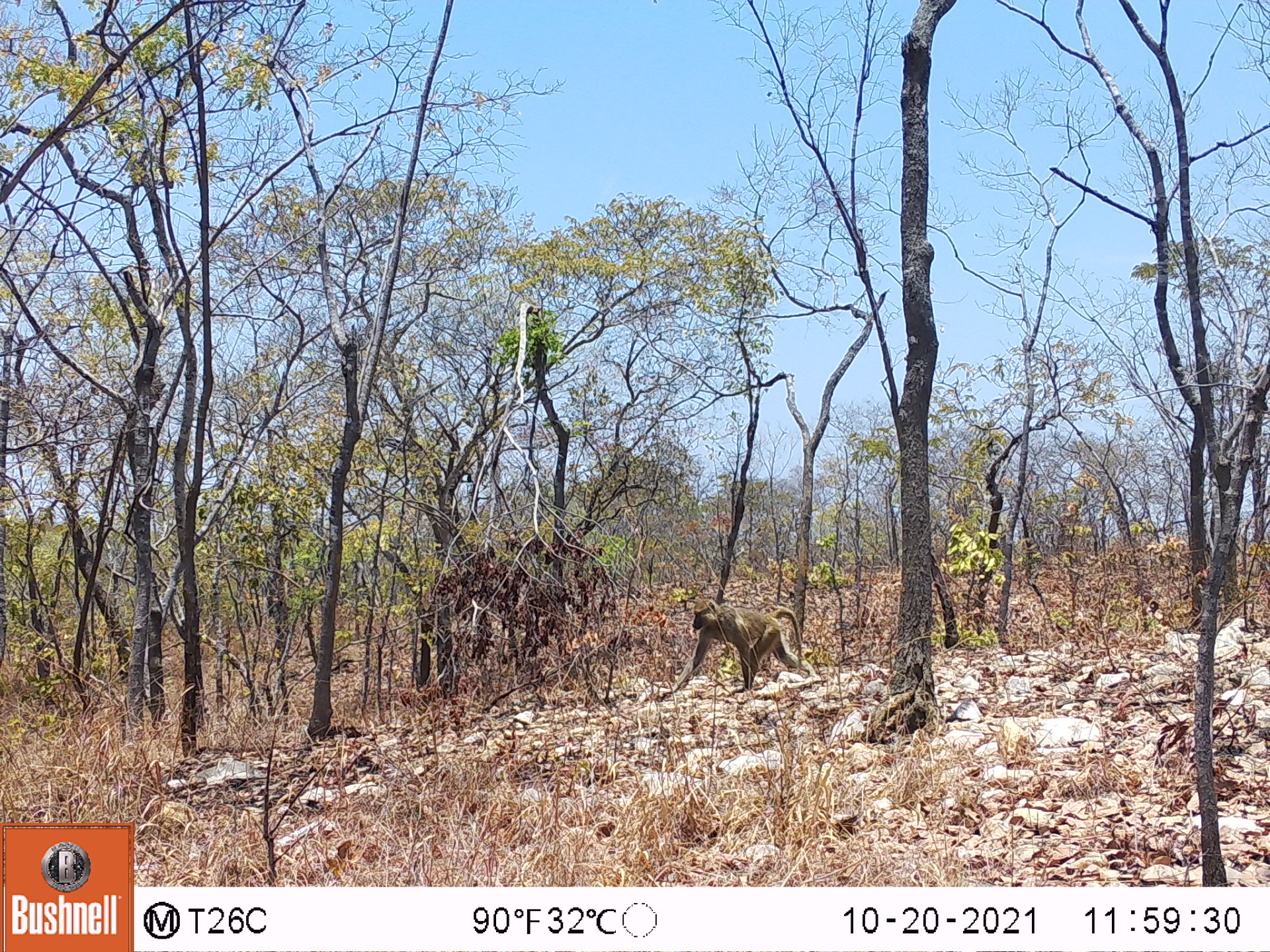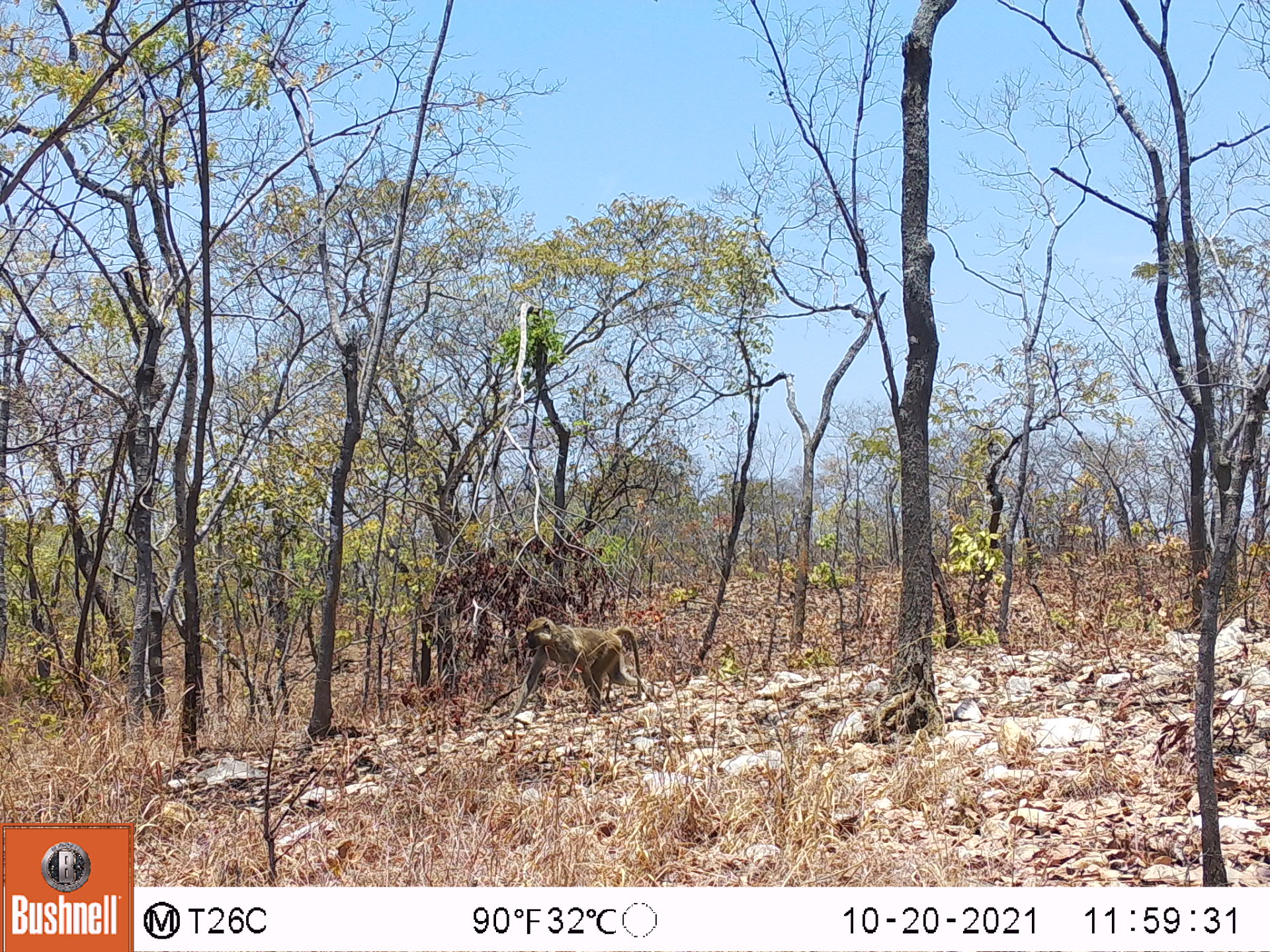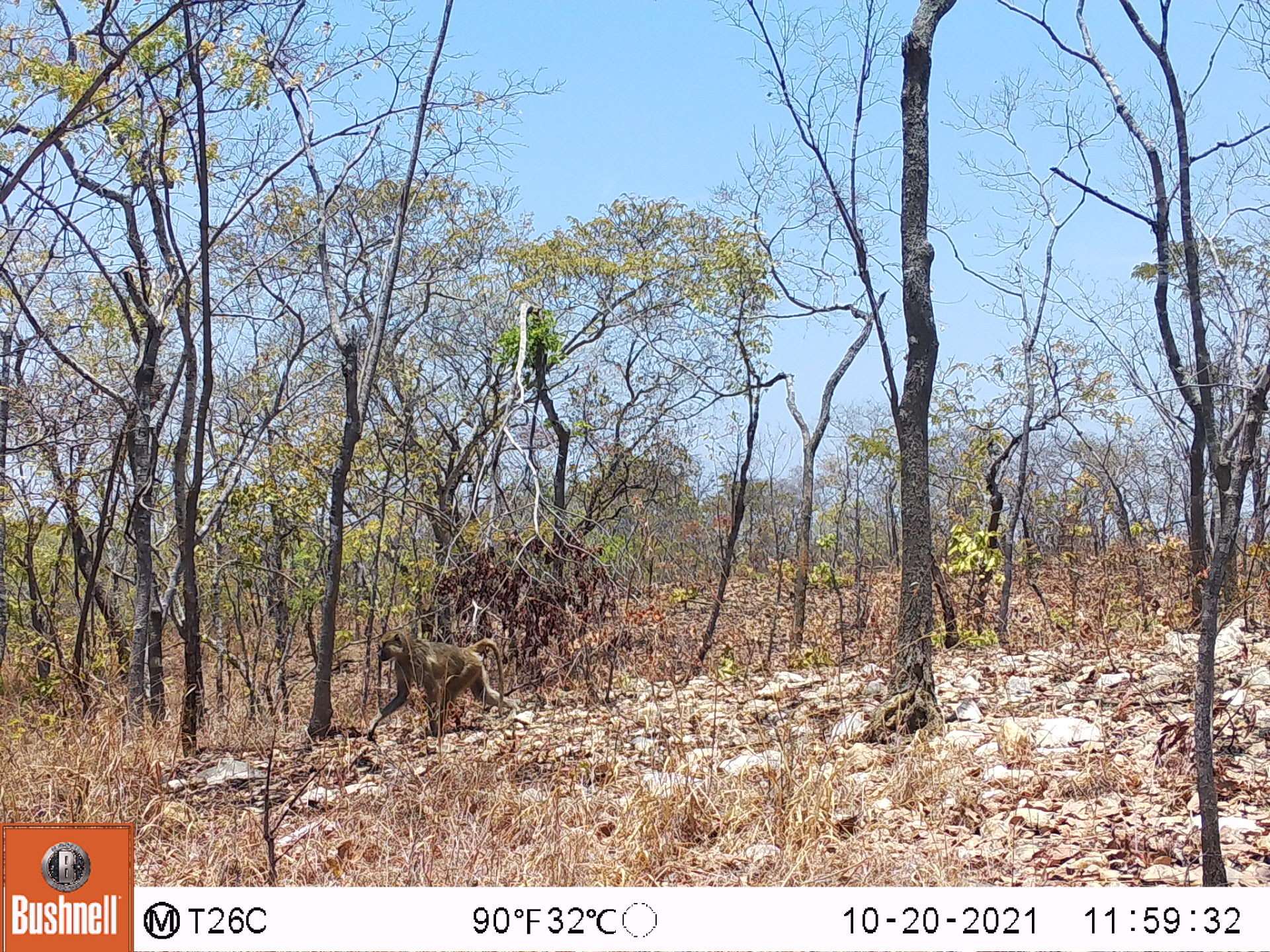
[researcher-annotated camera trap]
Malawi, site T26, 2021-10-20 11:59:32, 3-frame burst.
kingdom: Animalia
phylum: Chordata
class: Mammalia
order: Primates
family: Cercopithecidae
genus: Papio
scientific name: Papio cynocephalus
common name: yellow baboon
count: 1